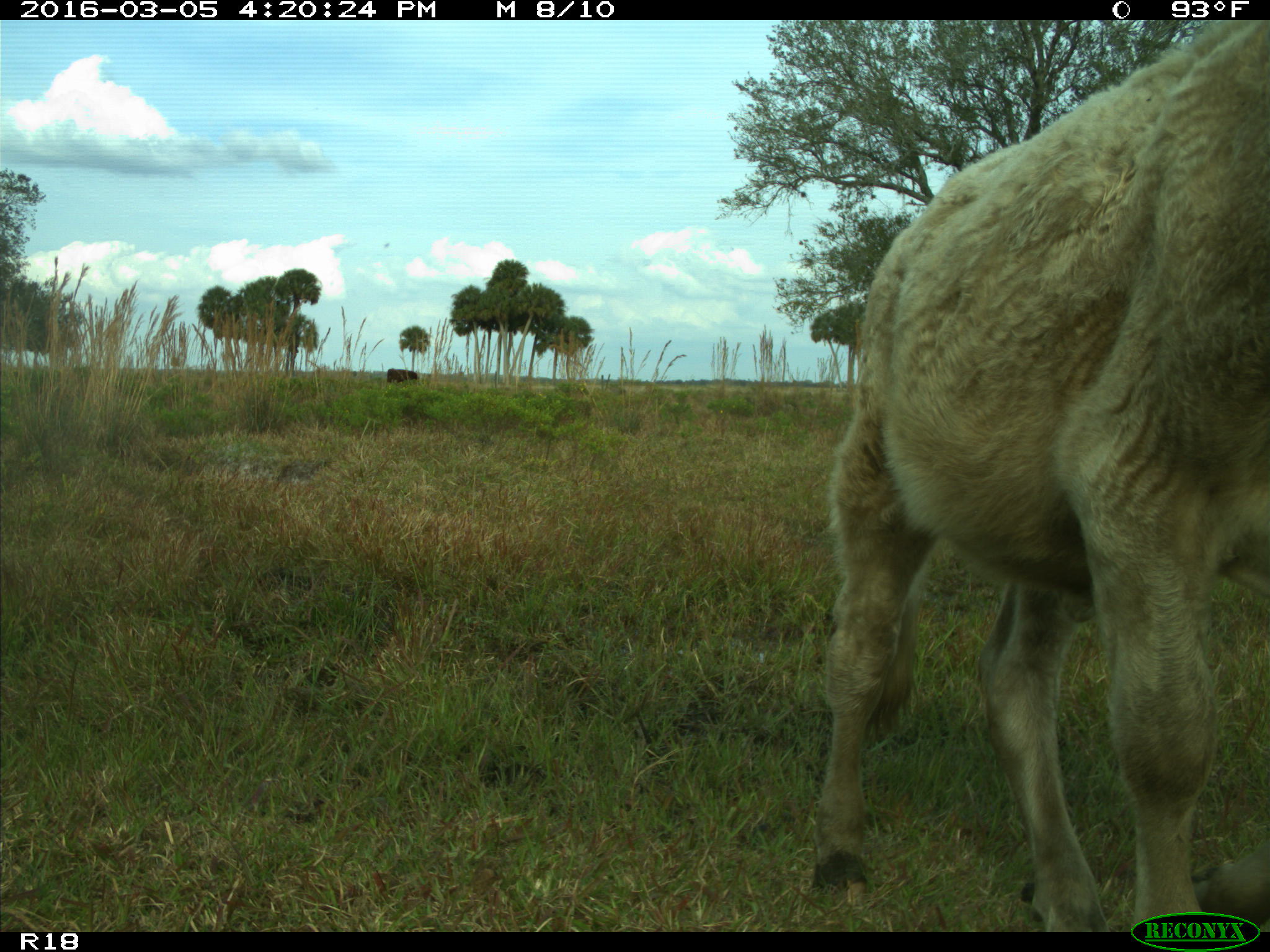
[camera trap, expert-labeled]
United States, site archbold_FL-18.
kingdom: Animalia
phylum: Chordata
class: Mammalia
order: Artiodactyla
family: Bovidae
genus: Bos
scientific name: Bos taurus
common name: domestic cow